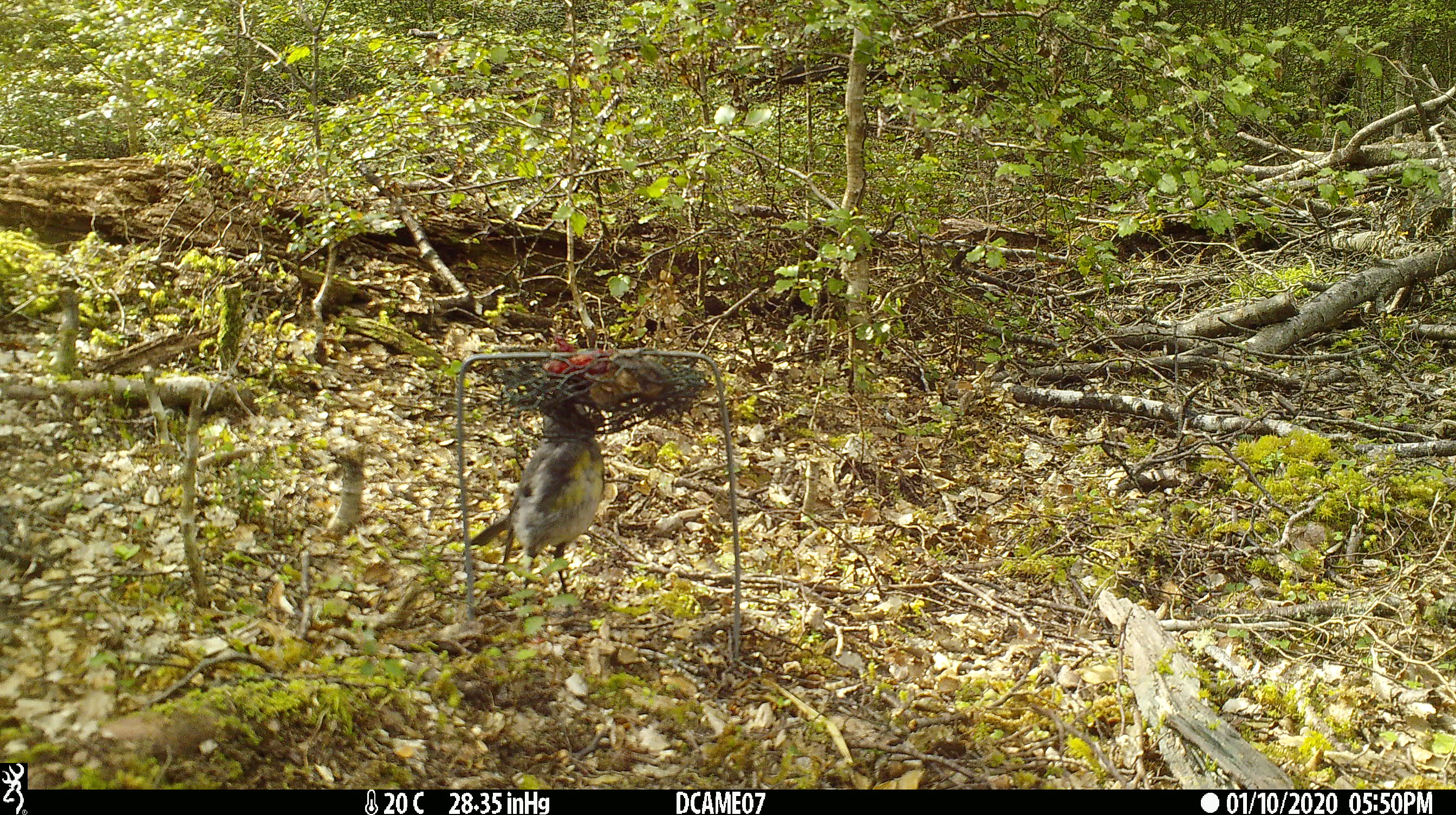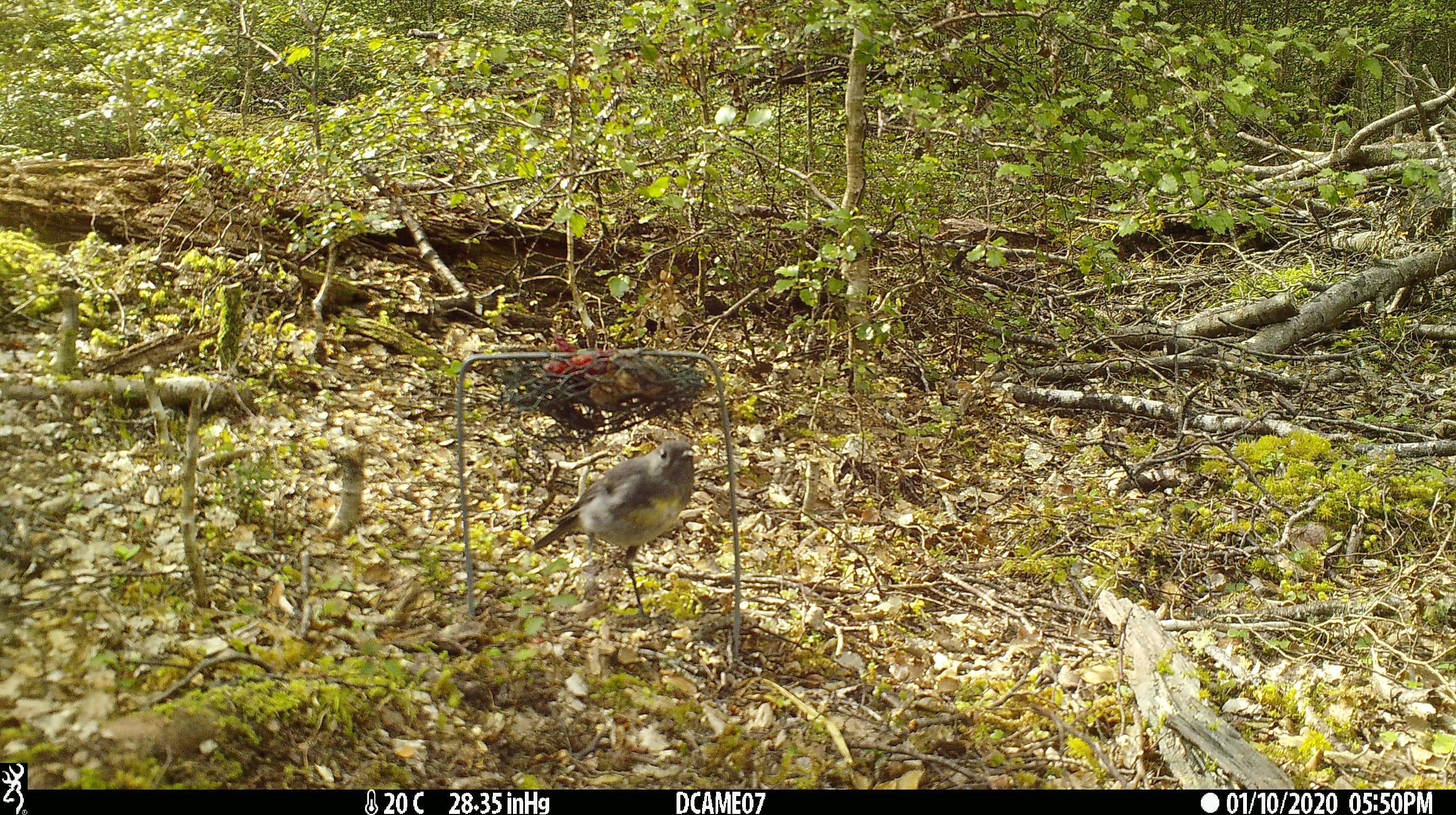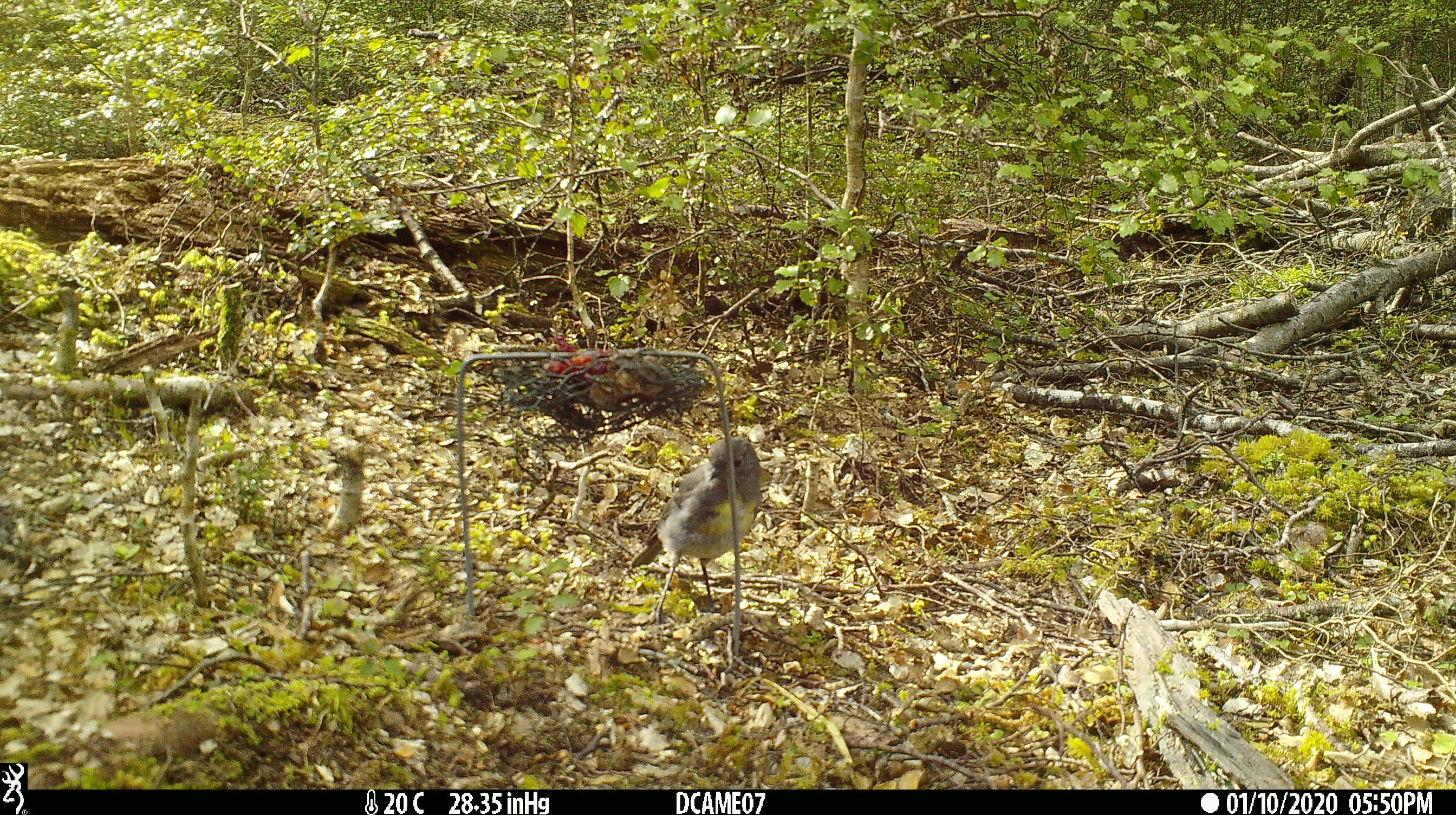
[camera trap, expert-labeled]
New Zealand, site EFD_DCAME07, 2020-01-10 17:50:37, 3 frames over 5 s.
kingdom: Animalia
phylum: Chordata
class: Aves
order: Passeriformes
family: Petroicidae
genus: Petroica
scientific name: Petroica australis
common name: new zealand robin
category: robin